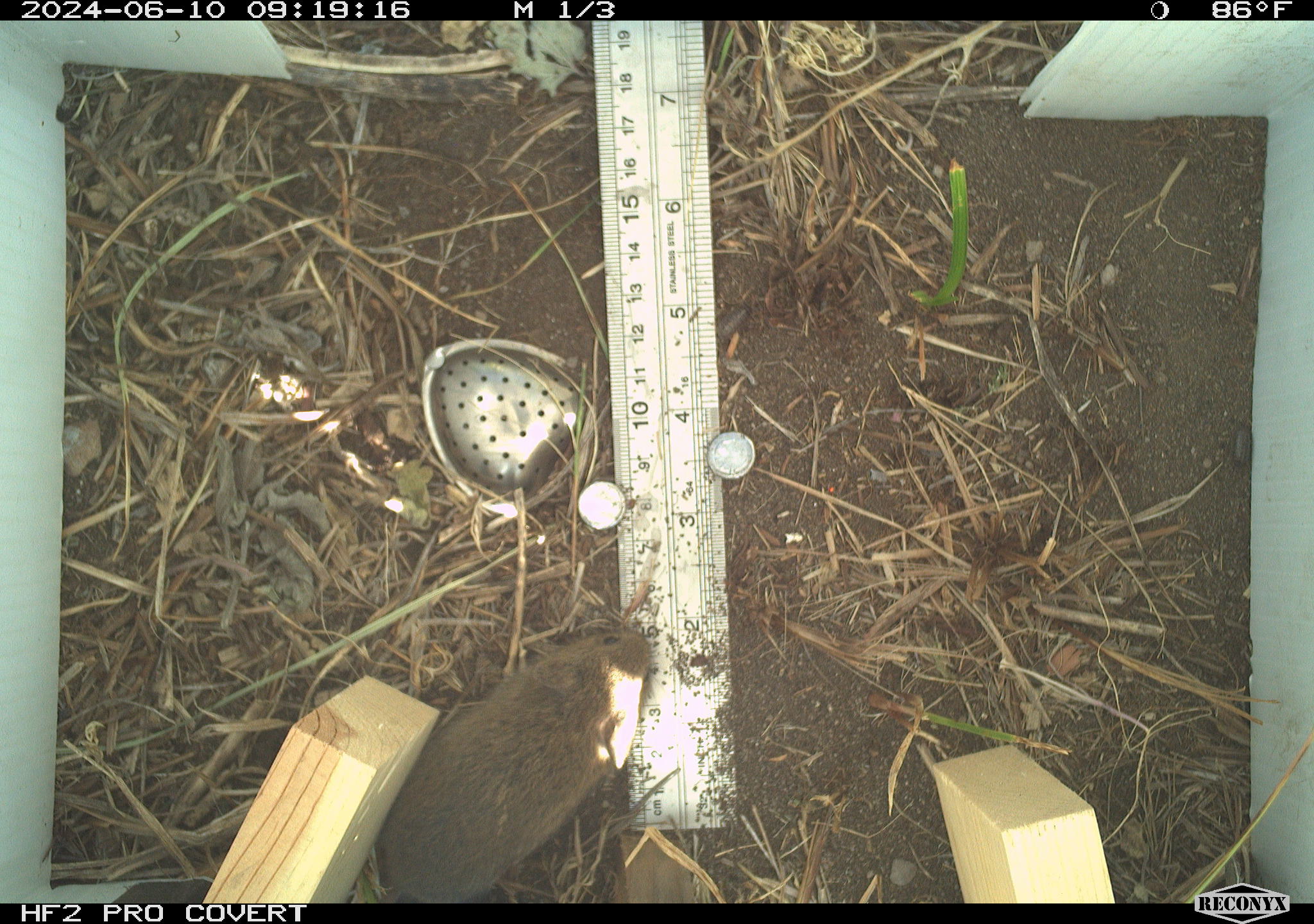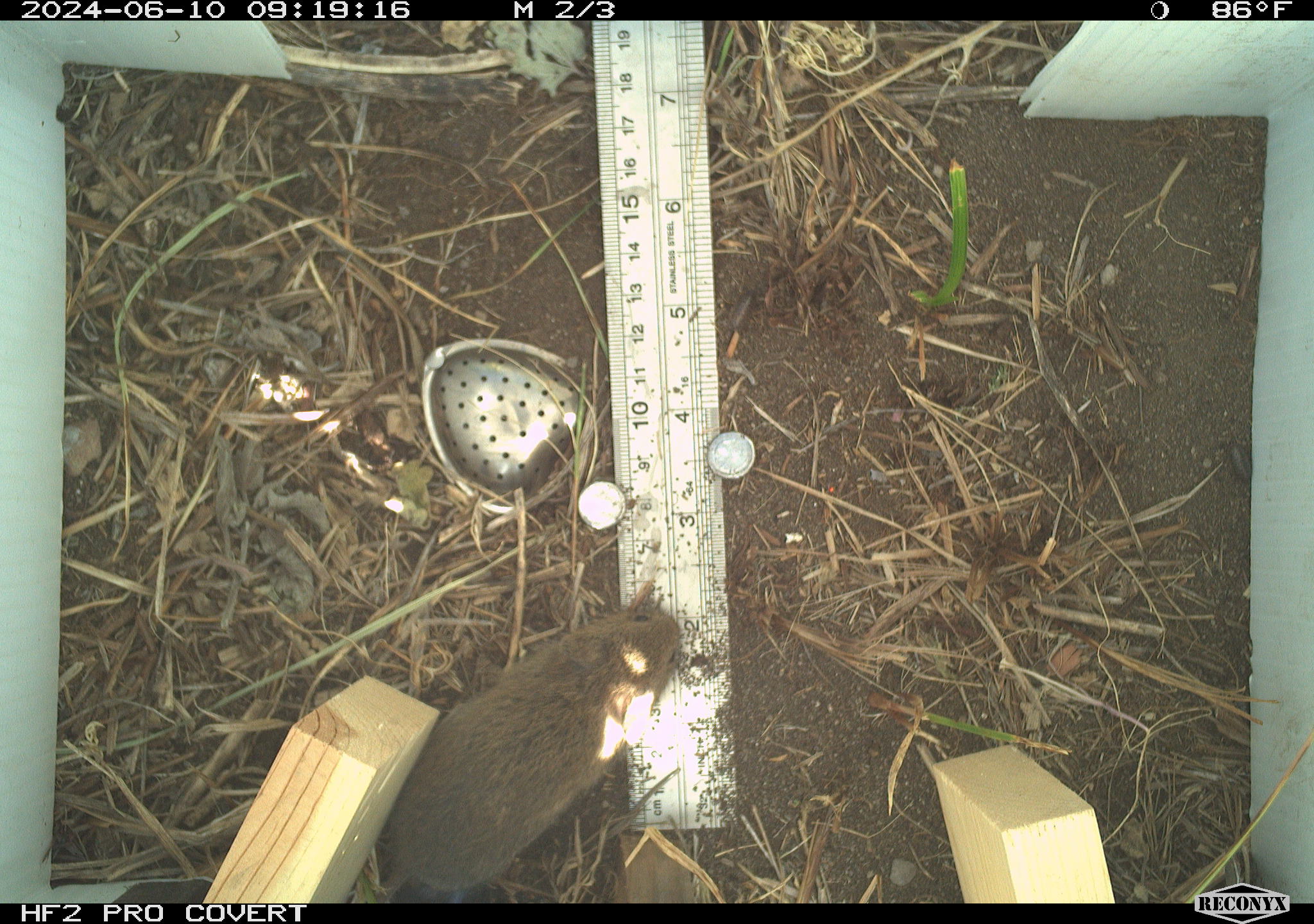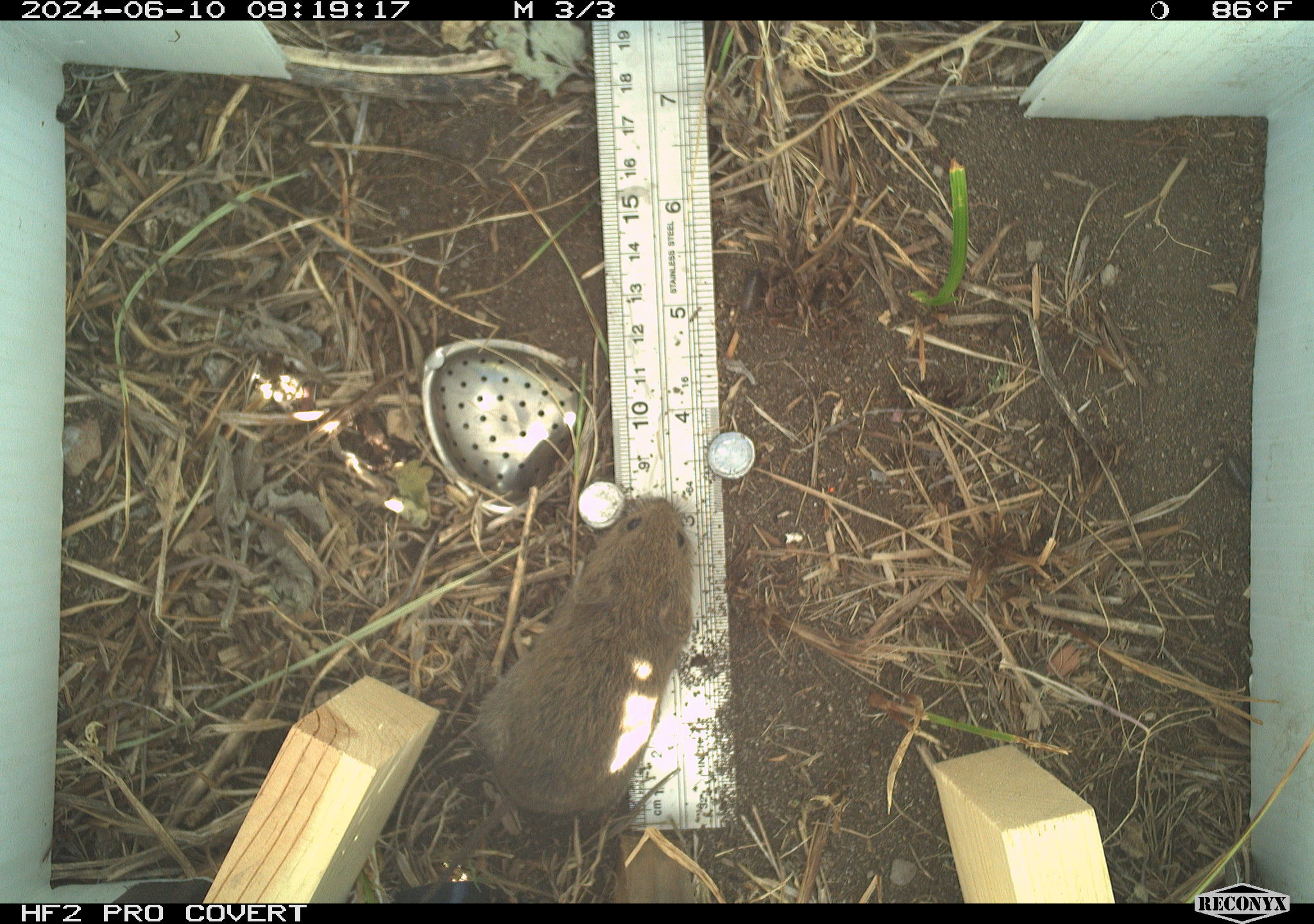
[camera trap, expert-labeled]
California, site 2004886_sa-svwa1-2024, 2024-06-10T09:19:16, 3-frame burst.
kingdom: Animalia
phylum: Chordata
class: Mammalia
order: Rodentia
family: Cricetidae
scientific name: Arvicolinae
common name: voles, lemmings, and muskrats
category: arvicolinae subfamily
Arvicolinae subfamily (voles, lemmings, and muskrats) (Arvicolinae).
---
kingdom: Animalia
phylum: Arthropoda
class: Malacostraca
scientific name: Malacostraca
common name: amphipods, crabs, isopods, krill, lobsters and shrimps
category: malacostracan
Malacostracan (amphipods, crabs, isopods, krill, lobsters and shrimps) (Malacostraca).